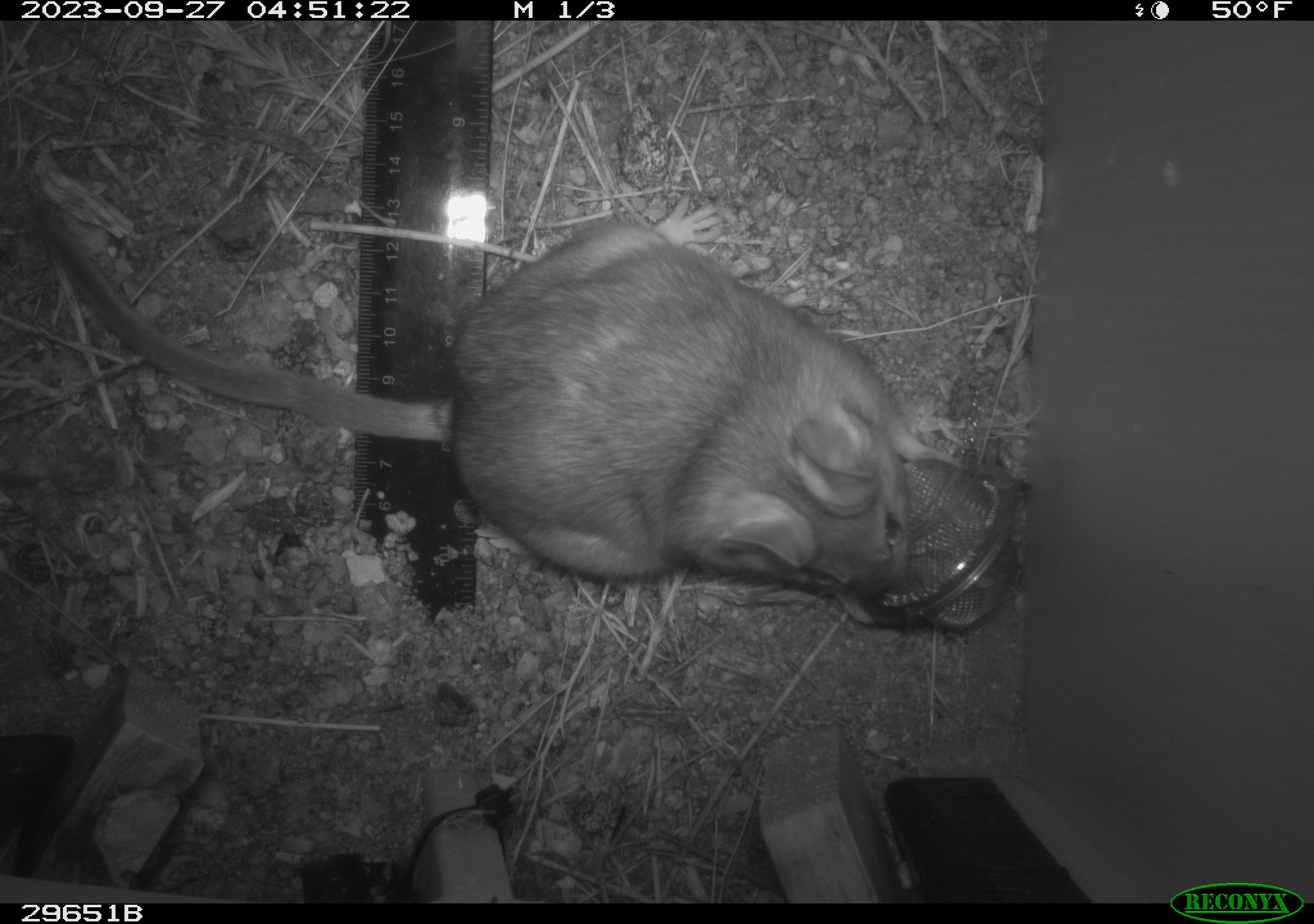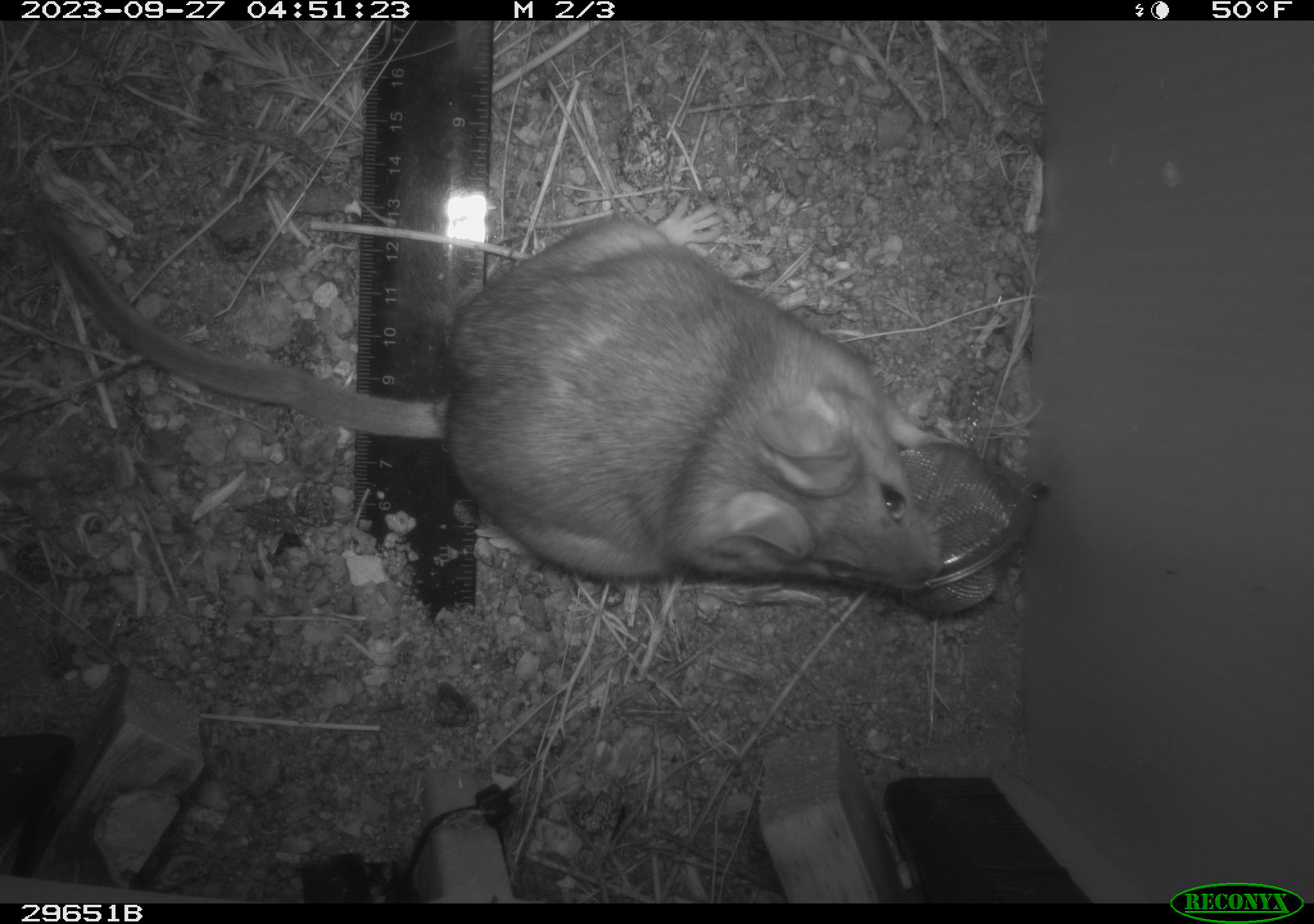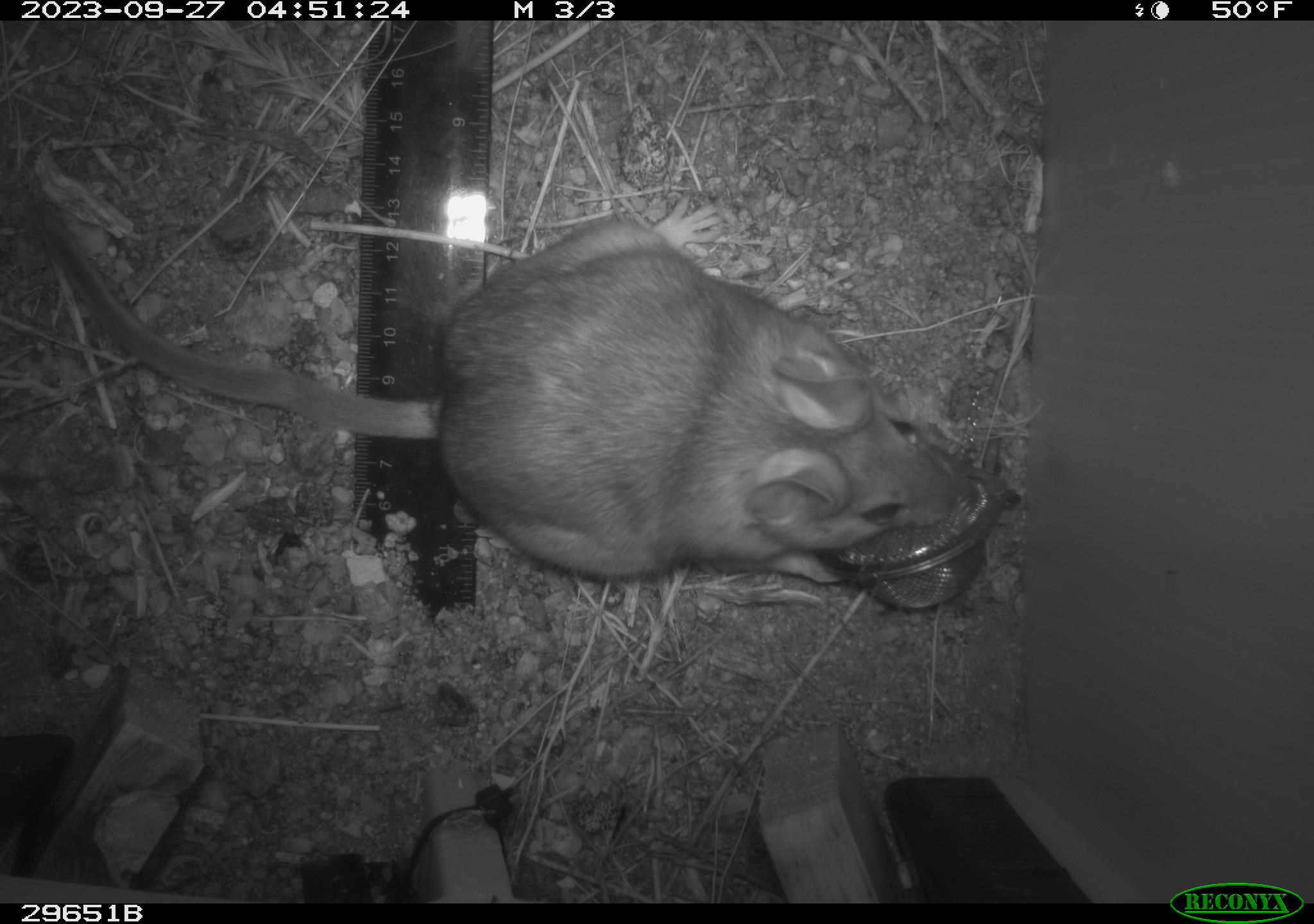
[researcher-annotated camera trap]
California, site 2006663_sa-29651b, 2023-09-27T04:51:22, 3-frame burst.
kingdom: Animalia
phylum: Chordata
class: Mammalia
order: Rodentia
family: Cricetidae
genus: Neotoma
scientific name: Neotoma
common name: pack rat or woodrat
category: neotoma species